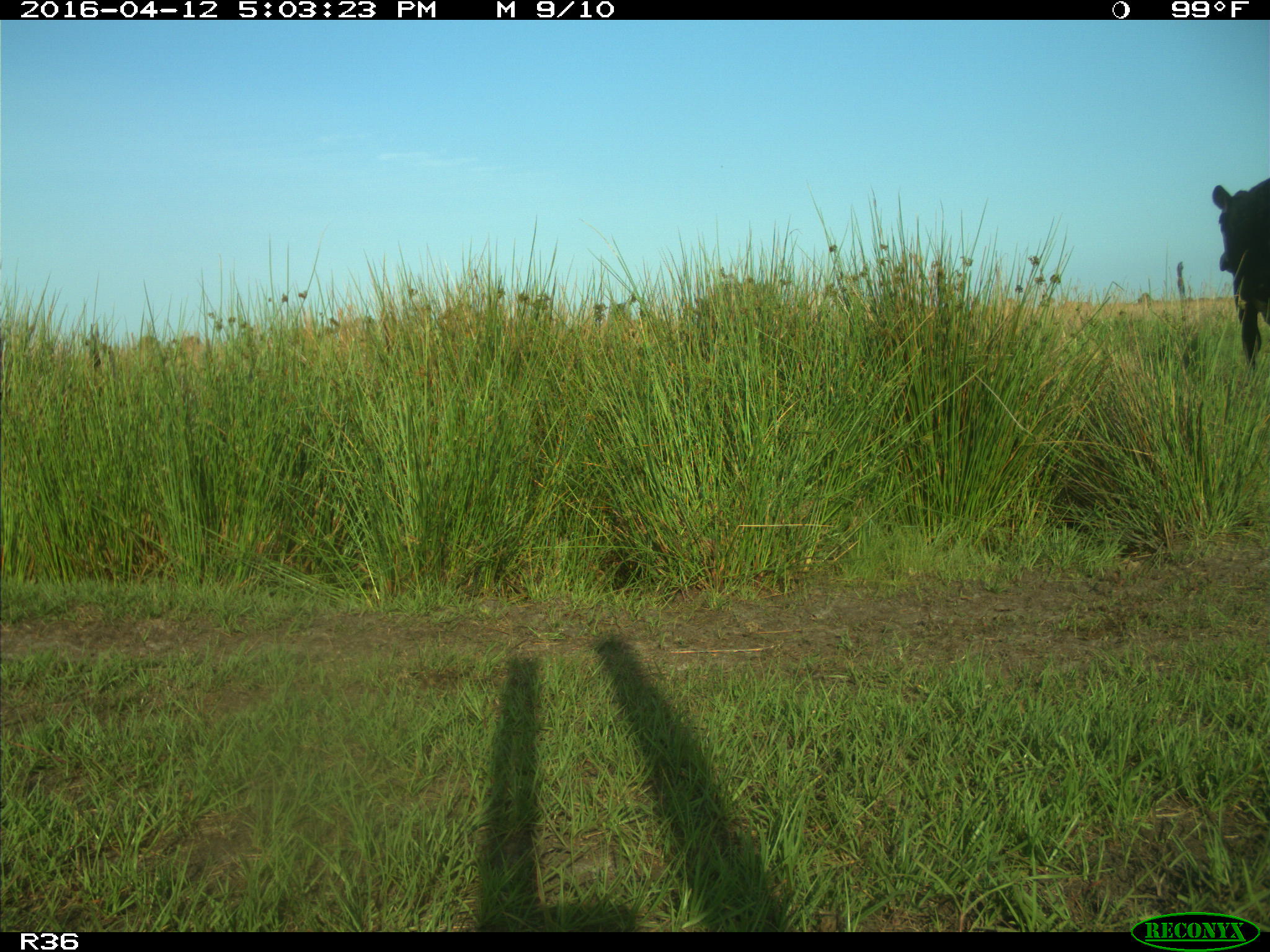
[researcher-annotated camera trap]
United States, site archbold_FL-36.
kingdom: Animalia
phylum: Chordata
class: Mammalia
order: Artiodactyla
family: Bovidae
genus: Bos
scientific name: Bos taurus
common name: domestic cow